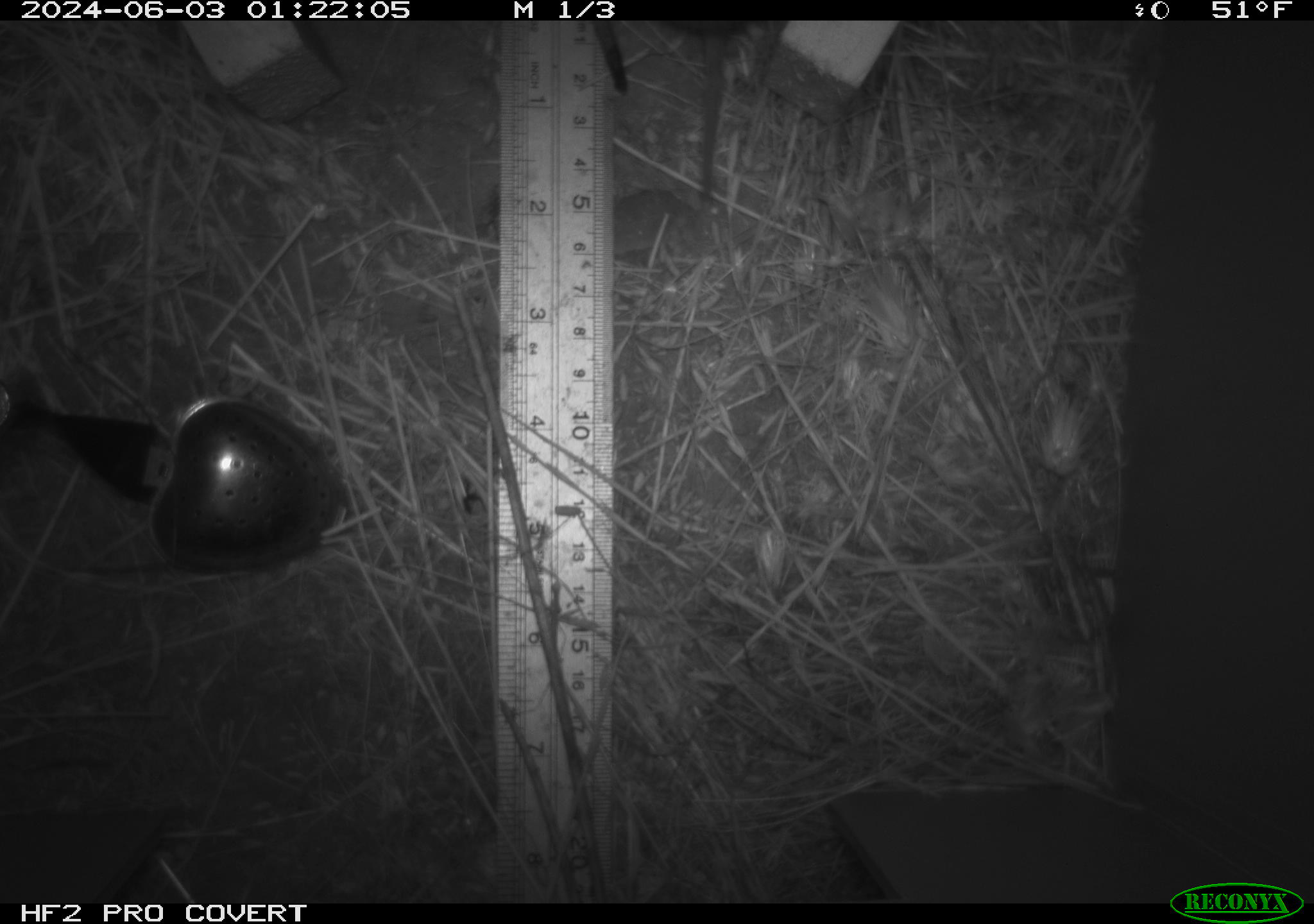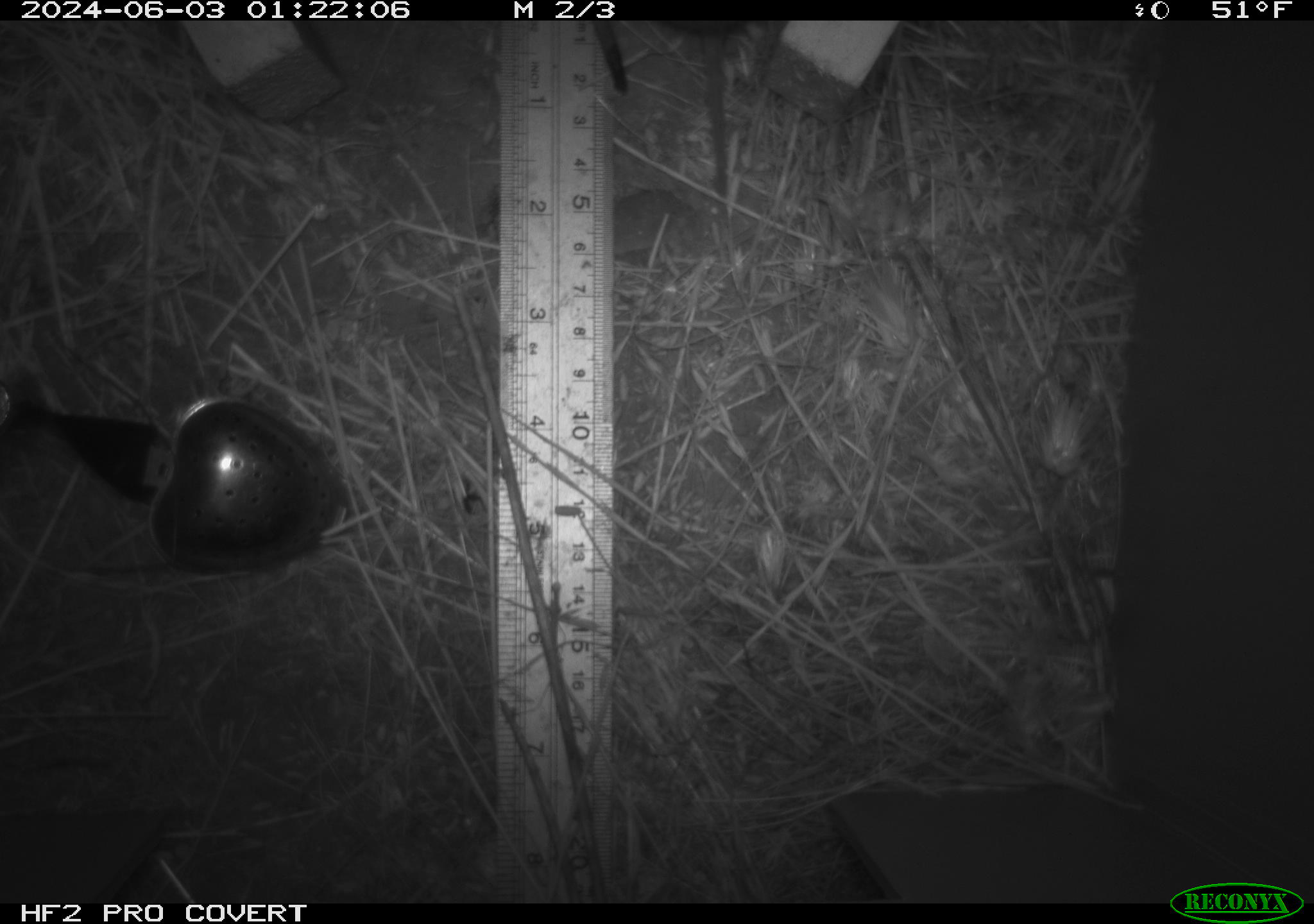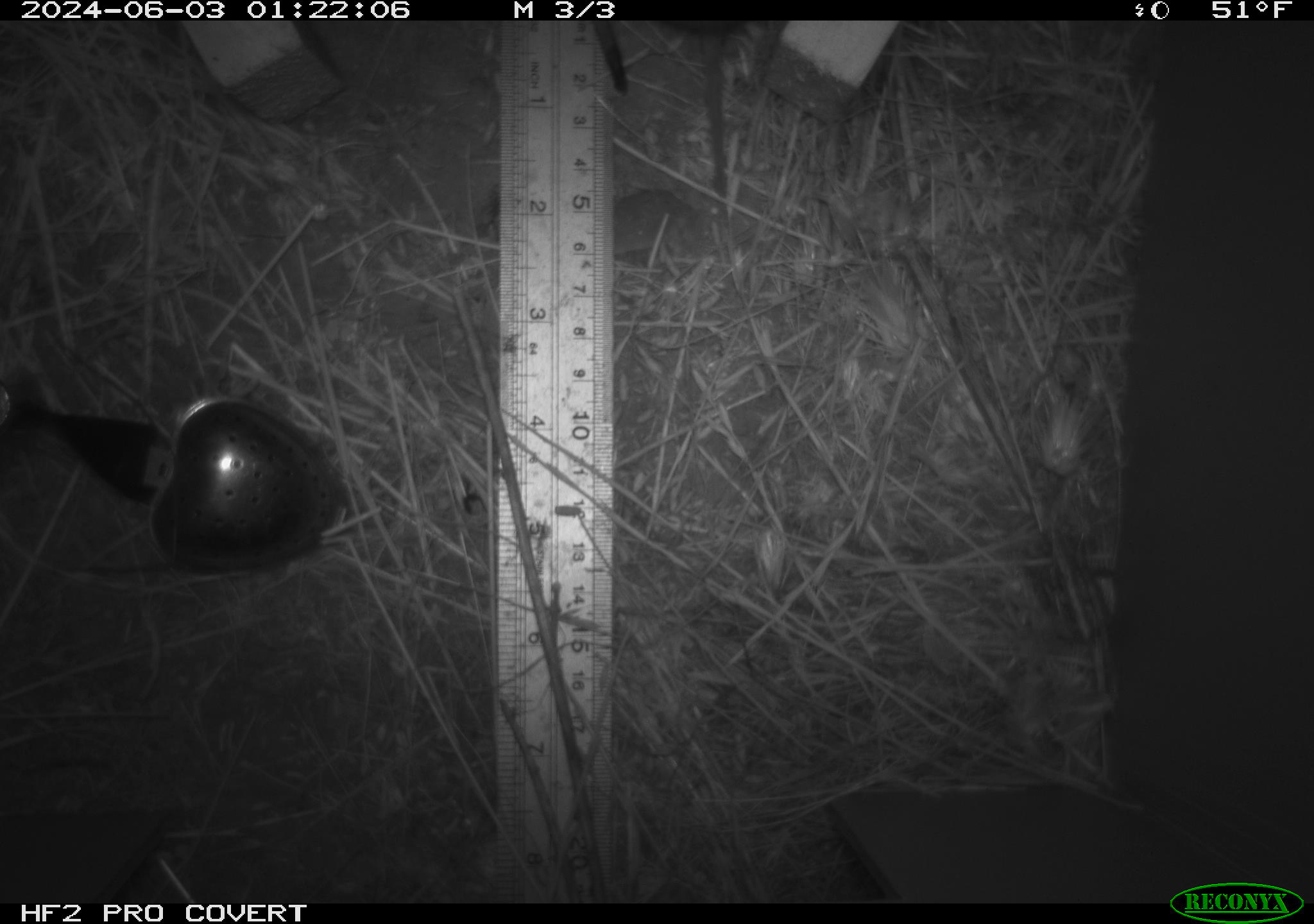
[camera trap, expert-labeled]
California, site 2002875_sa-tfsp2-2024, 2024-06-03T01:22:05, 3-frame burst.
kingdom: Animalia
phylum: Chordata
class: Mammalia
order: Rodentia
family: Cricetidae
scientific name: Arvicolinae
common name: voles, lemmings, and muskrats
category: arvicolinae subfamily